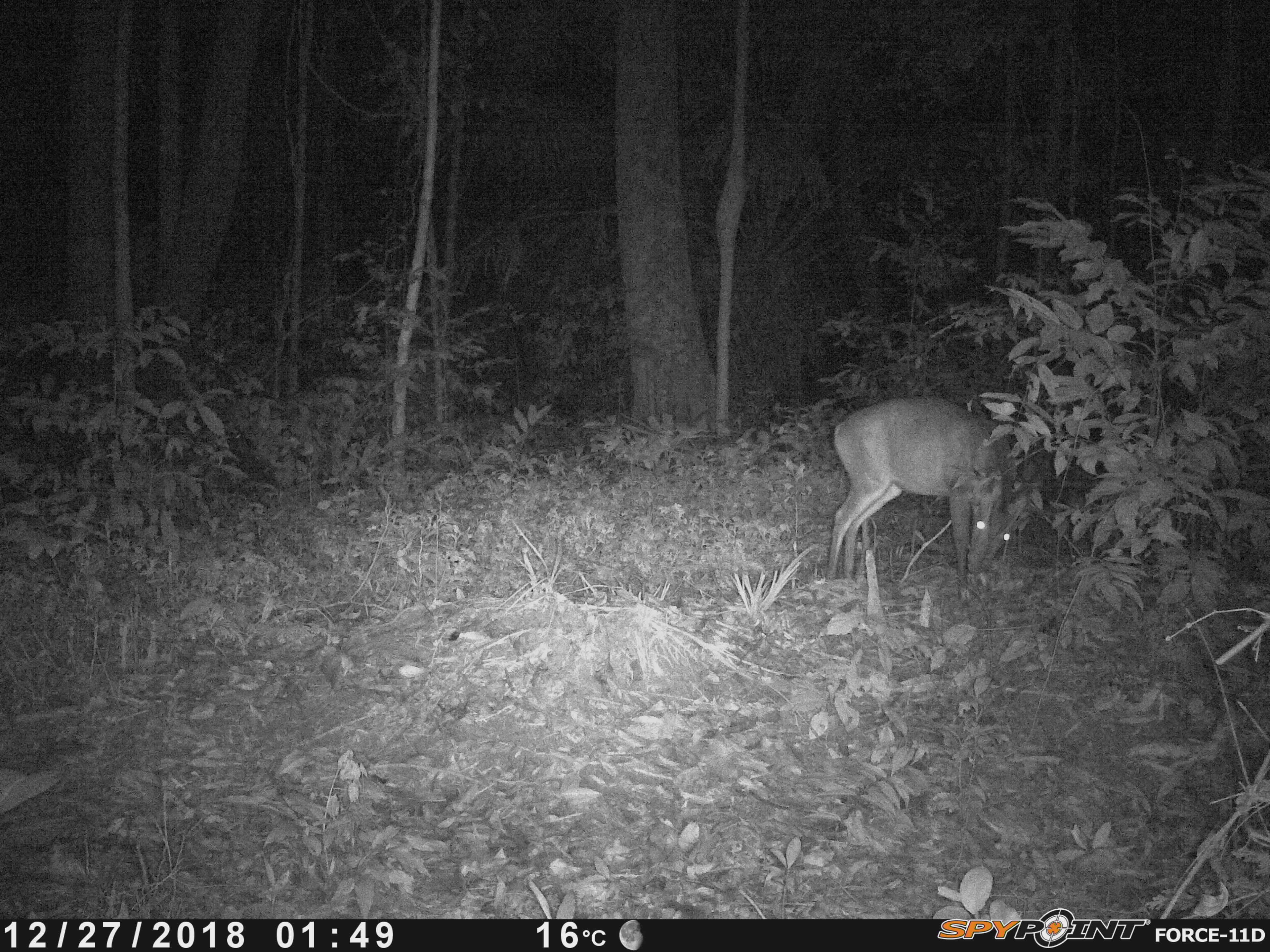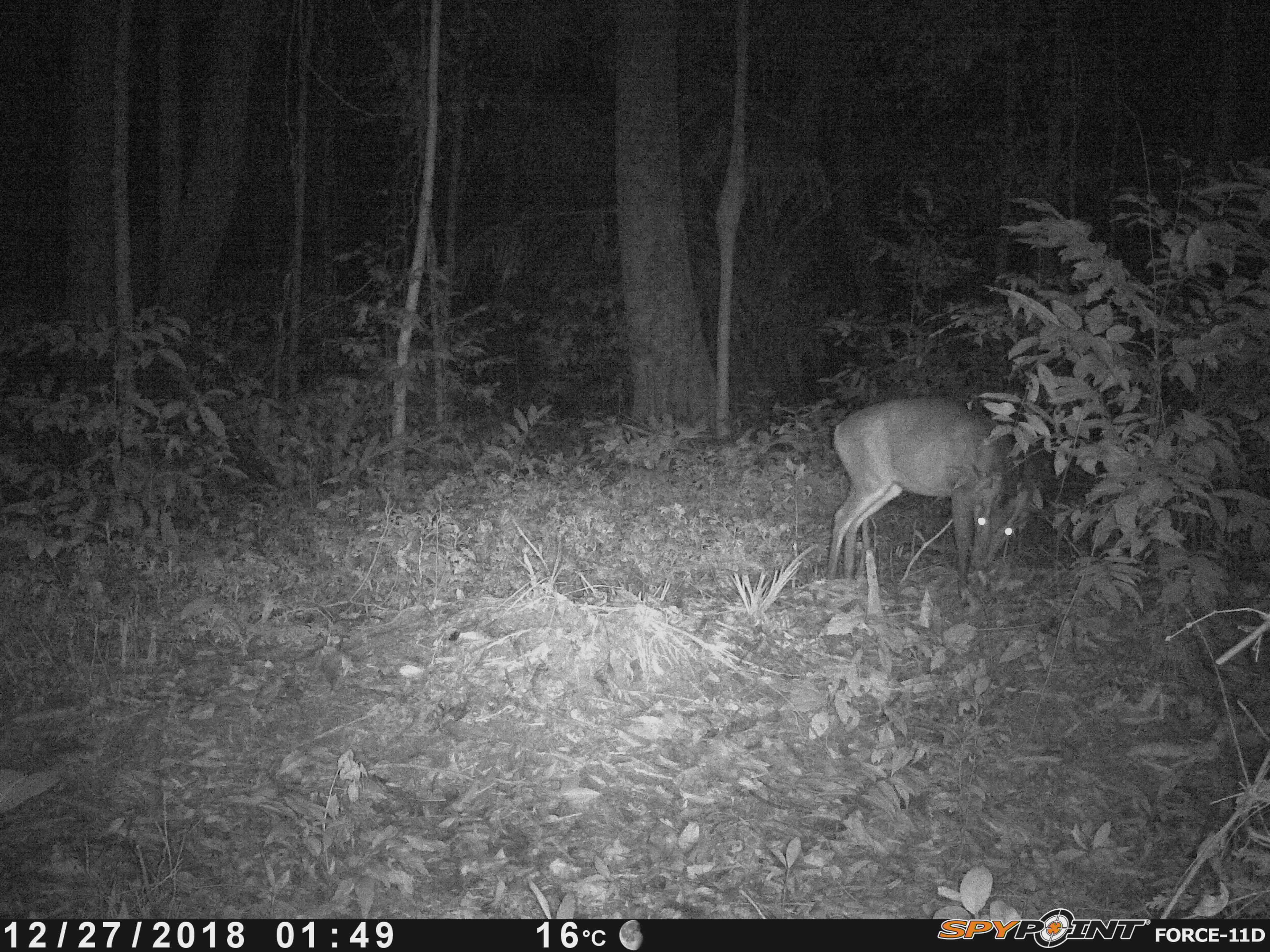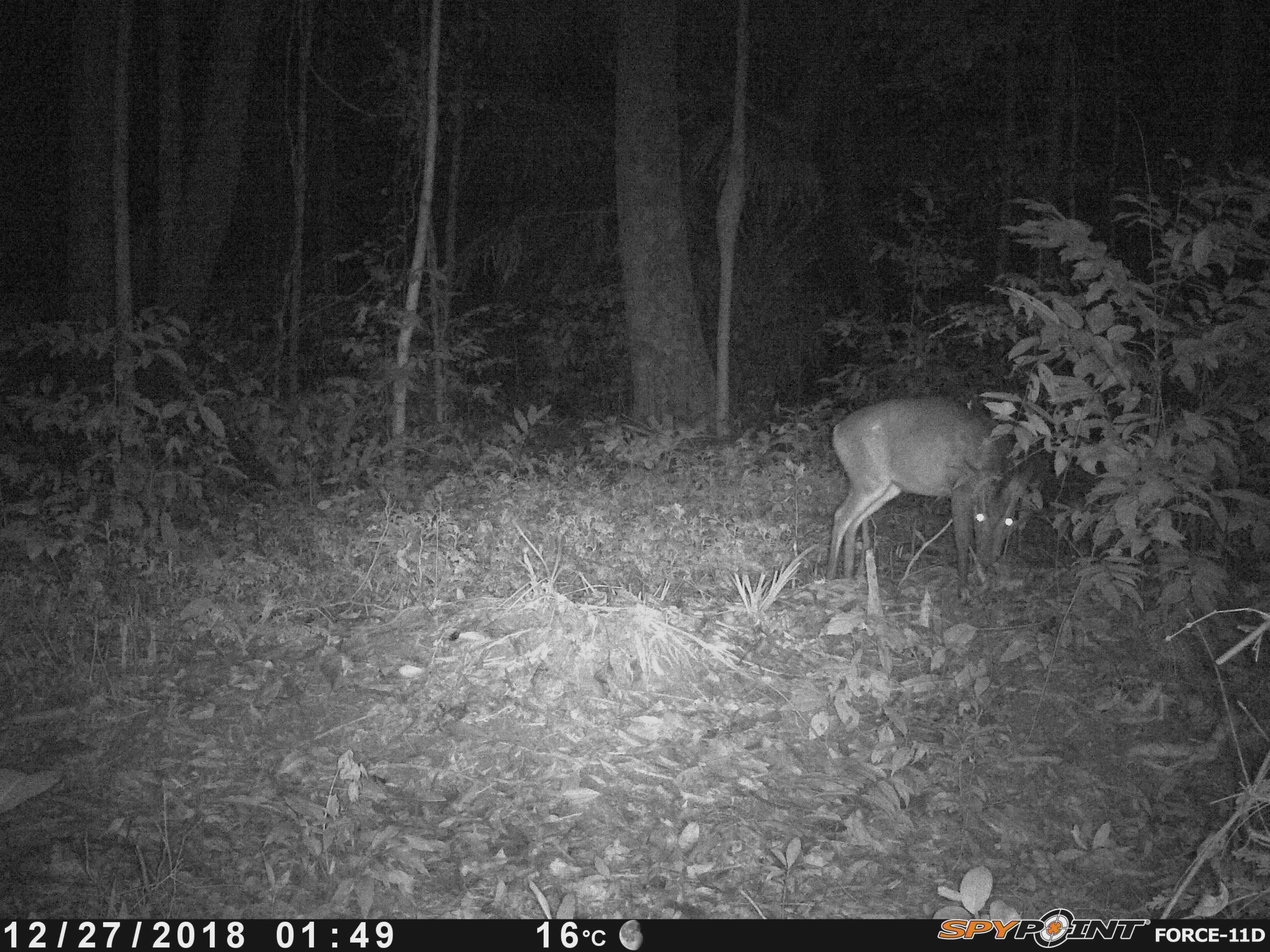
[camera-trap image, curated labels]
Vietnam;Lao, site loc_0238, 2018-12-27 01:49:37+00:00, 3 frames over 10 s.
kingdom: Animalia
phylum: Chordata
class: Mammalia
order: Artiodactyla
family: Cervidae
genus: Muntiacus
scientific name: Muntiacus vuquangensis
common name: large-antlered muntjac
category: large antlered muntjac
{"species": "large antlered muntjac (large-antlered muntjac) (Muntiacus vuquangensis)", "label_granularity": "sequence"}